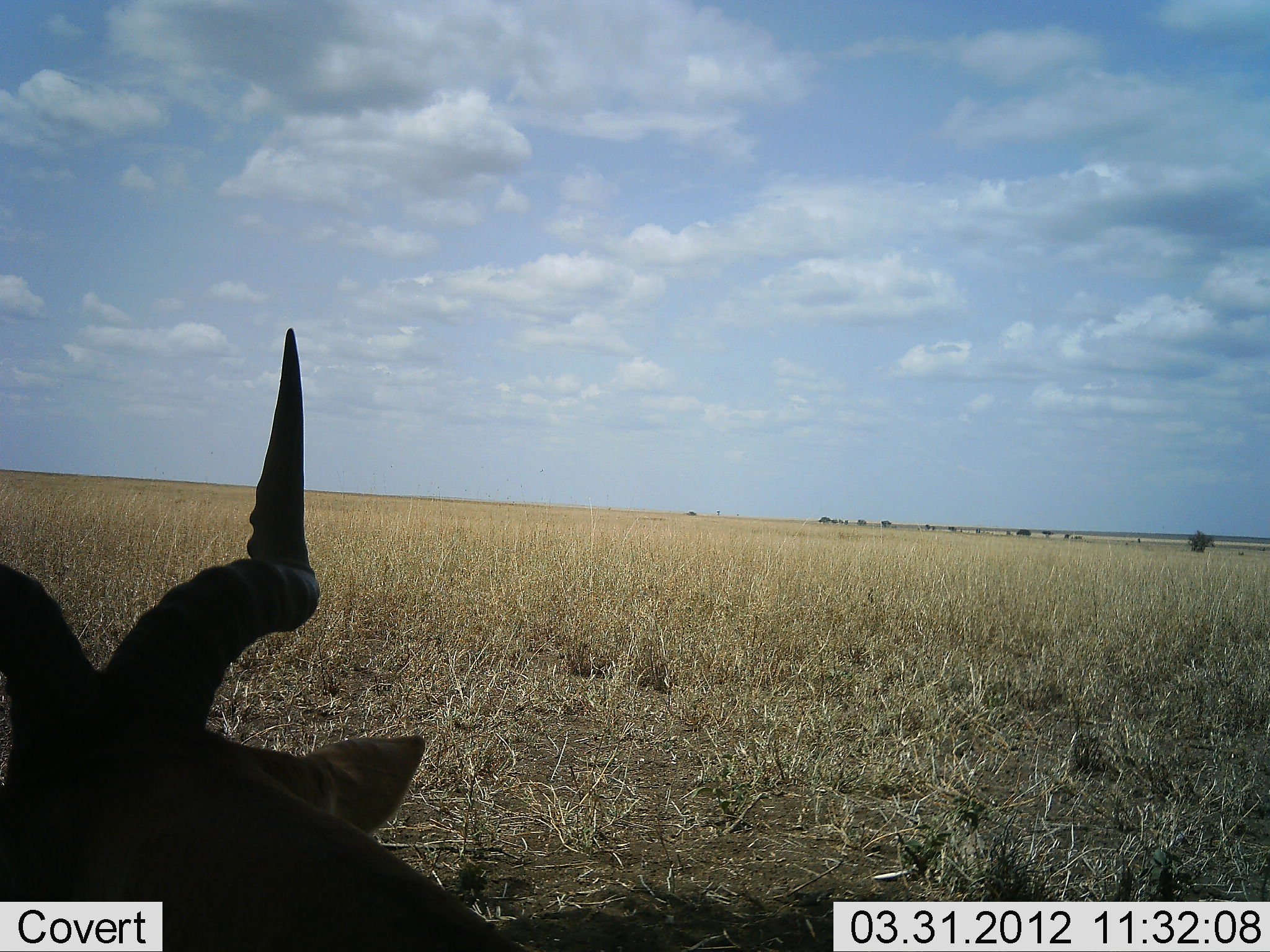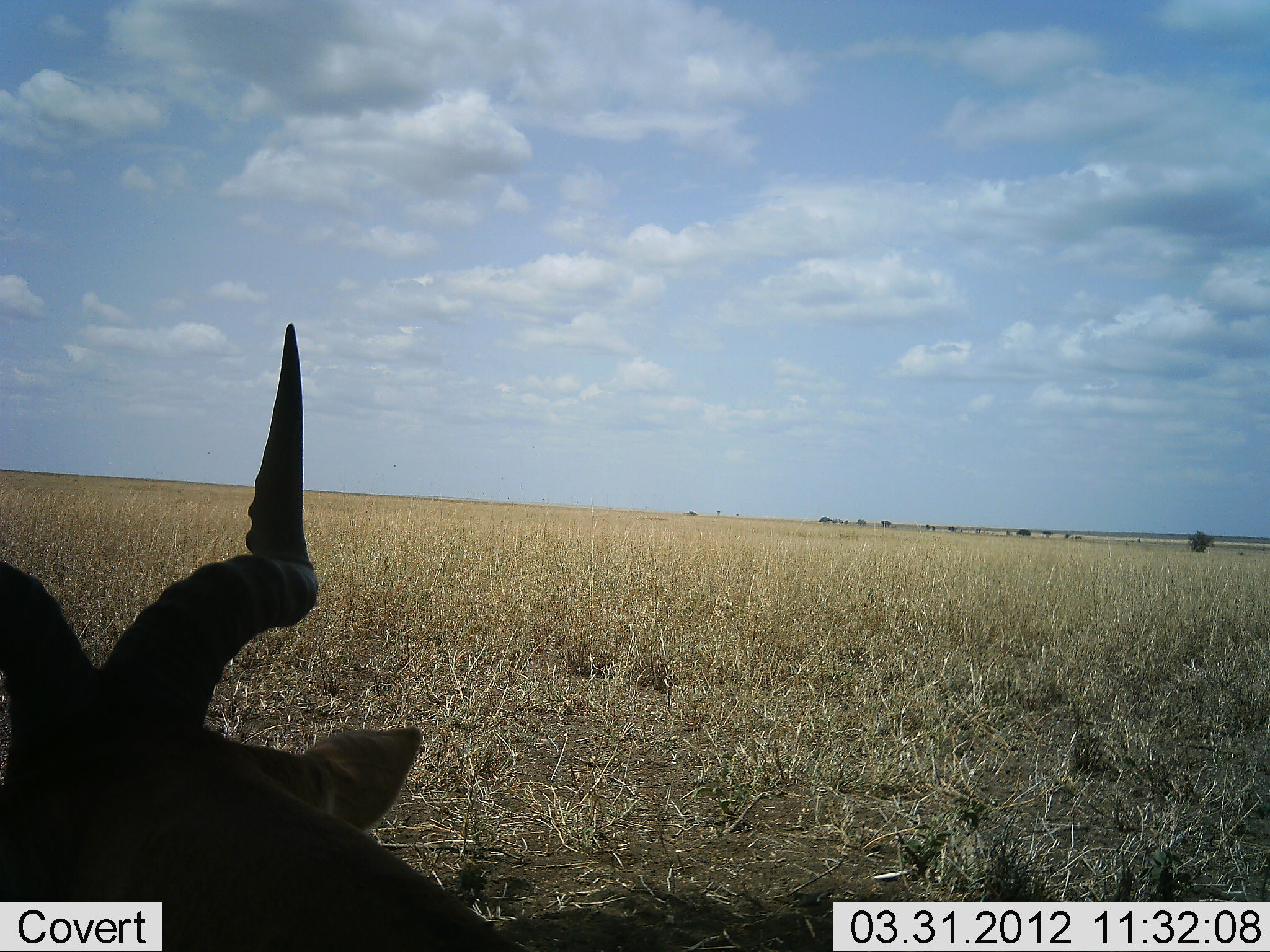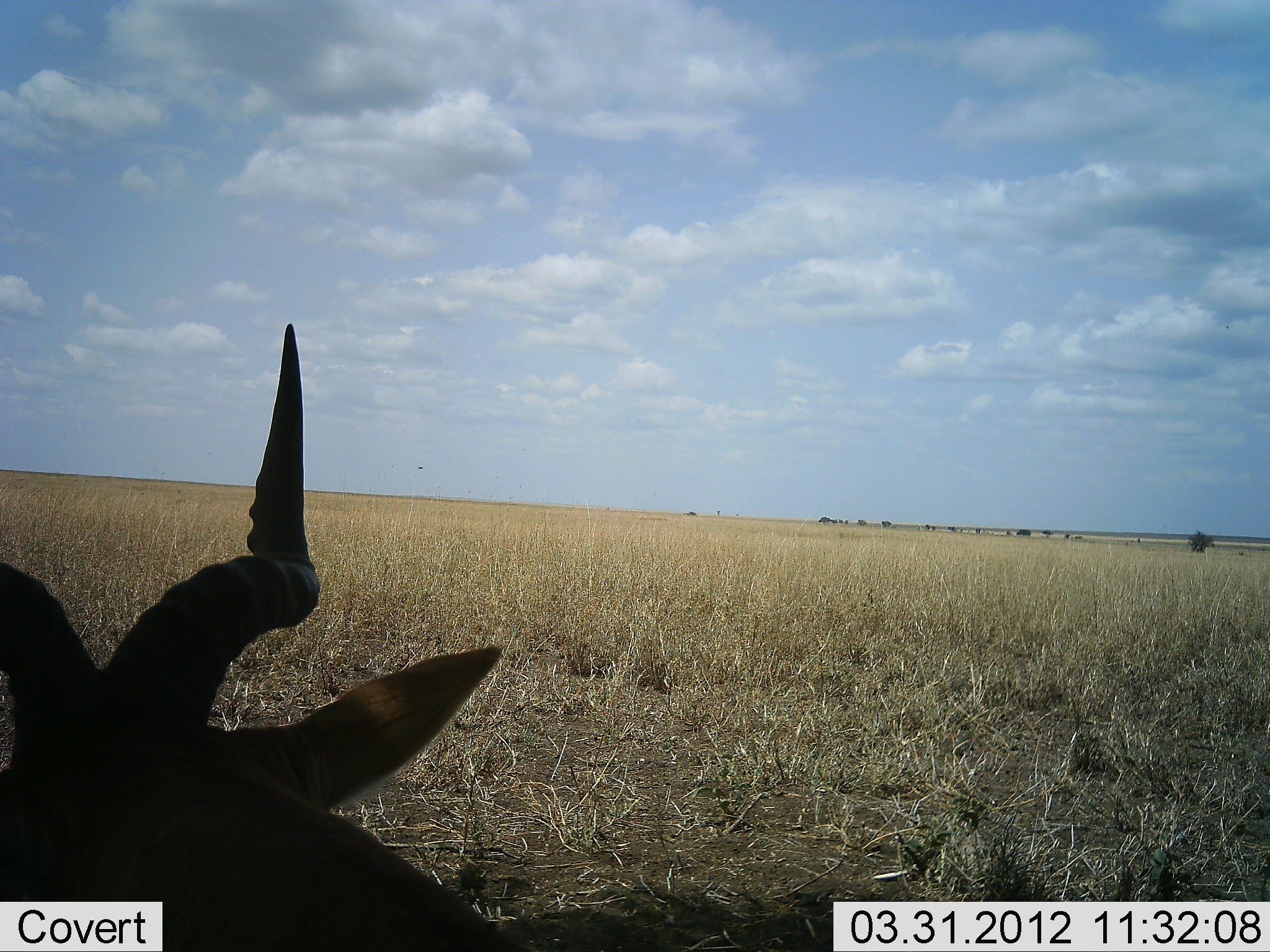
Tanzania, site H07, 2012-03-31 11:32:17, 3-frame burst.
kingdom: Animalia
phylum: Chordata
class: Mammalia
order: Artiodactyla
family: Bovidae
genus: Alcelaphus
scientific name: Alcelaphus buselaphus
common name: hartebeest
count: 1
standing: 8%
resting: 92%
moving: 0%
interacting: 0%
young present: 0%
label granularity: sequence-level